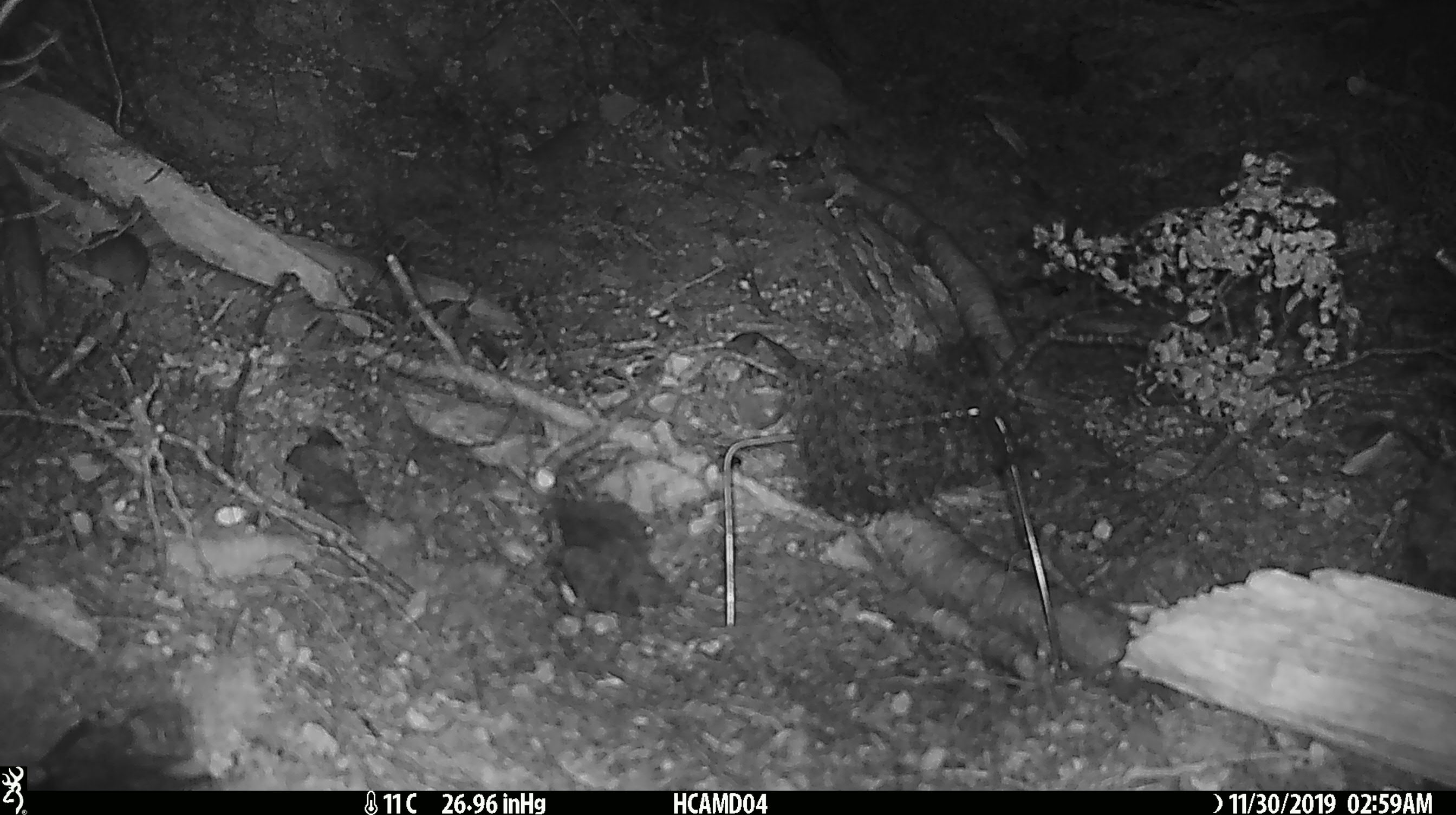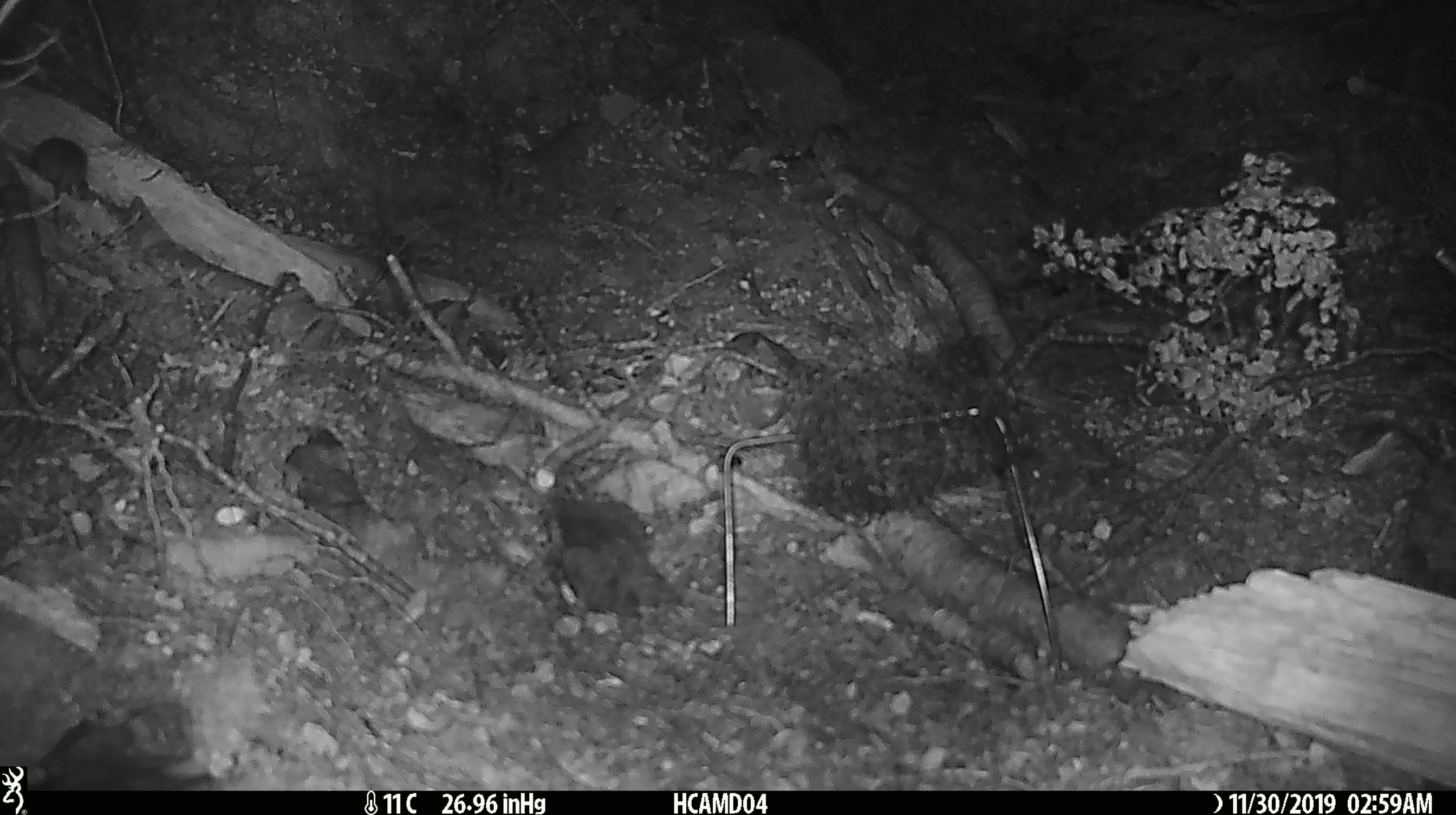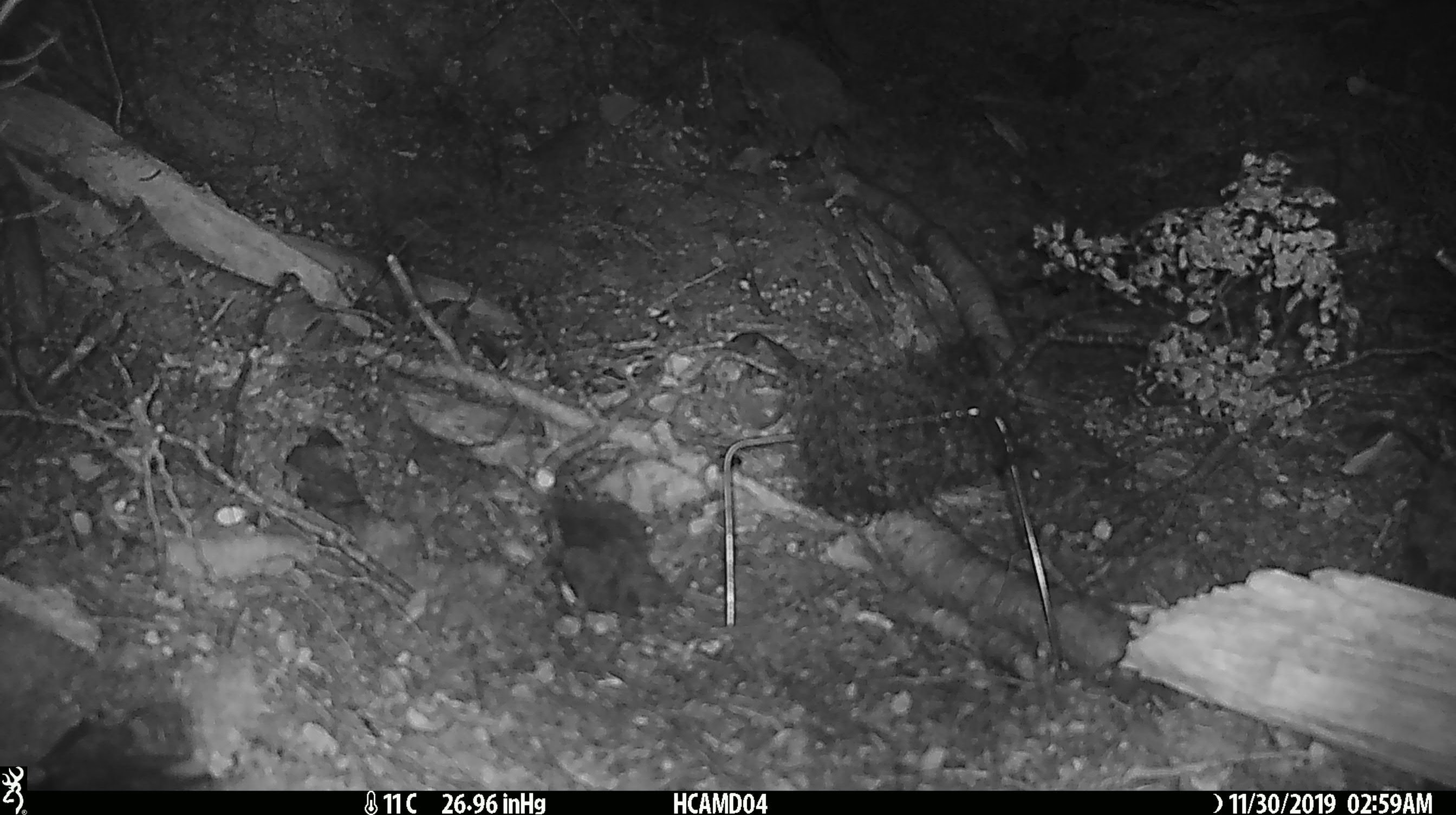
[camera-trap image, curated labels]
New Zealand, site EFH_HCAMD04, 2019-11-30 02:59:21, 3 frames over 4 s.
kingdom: Animalia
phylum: Chordata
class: Mammalia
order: Rodentia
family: Muridae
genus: Mus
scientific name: Mus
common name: mouse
Mouse (Mus).